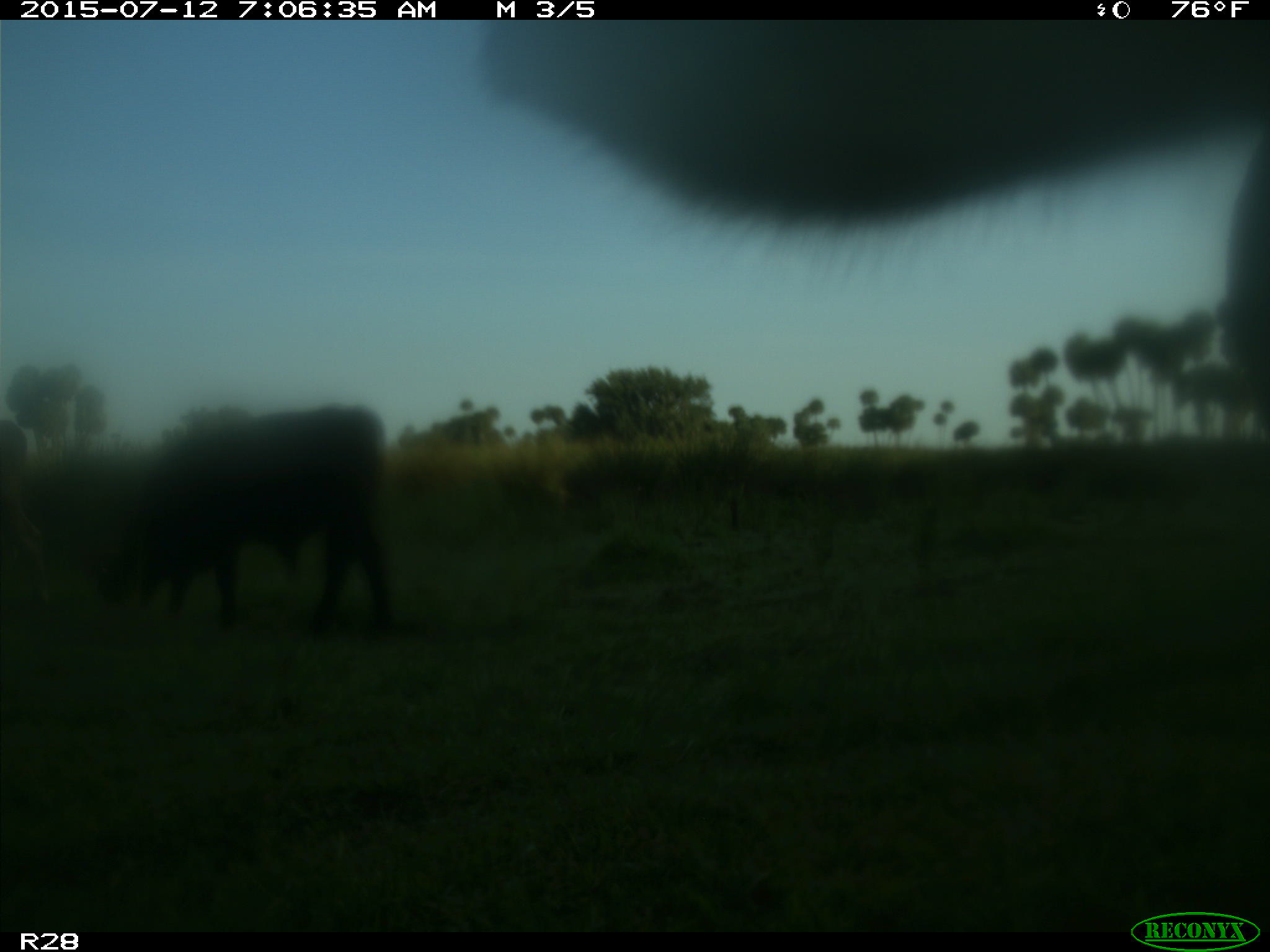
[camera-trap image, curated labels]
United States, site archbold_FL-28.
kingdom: Animalia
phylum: Chordata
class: Mammalia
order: Artiodactyla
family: Bovidae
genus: Bos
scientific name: Bos taurus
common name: domestic cow